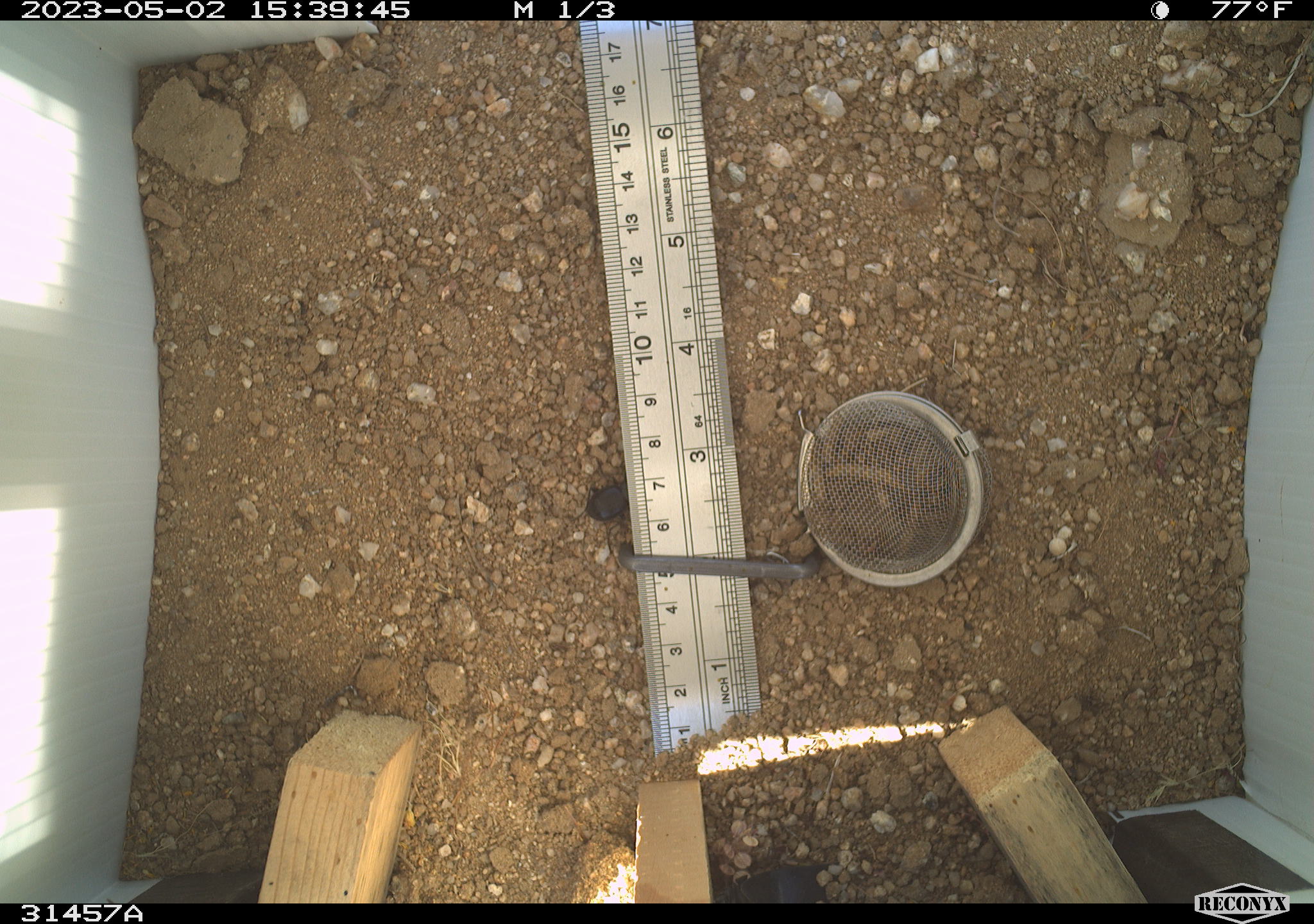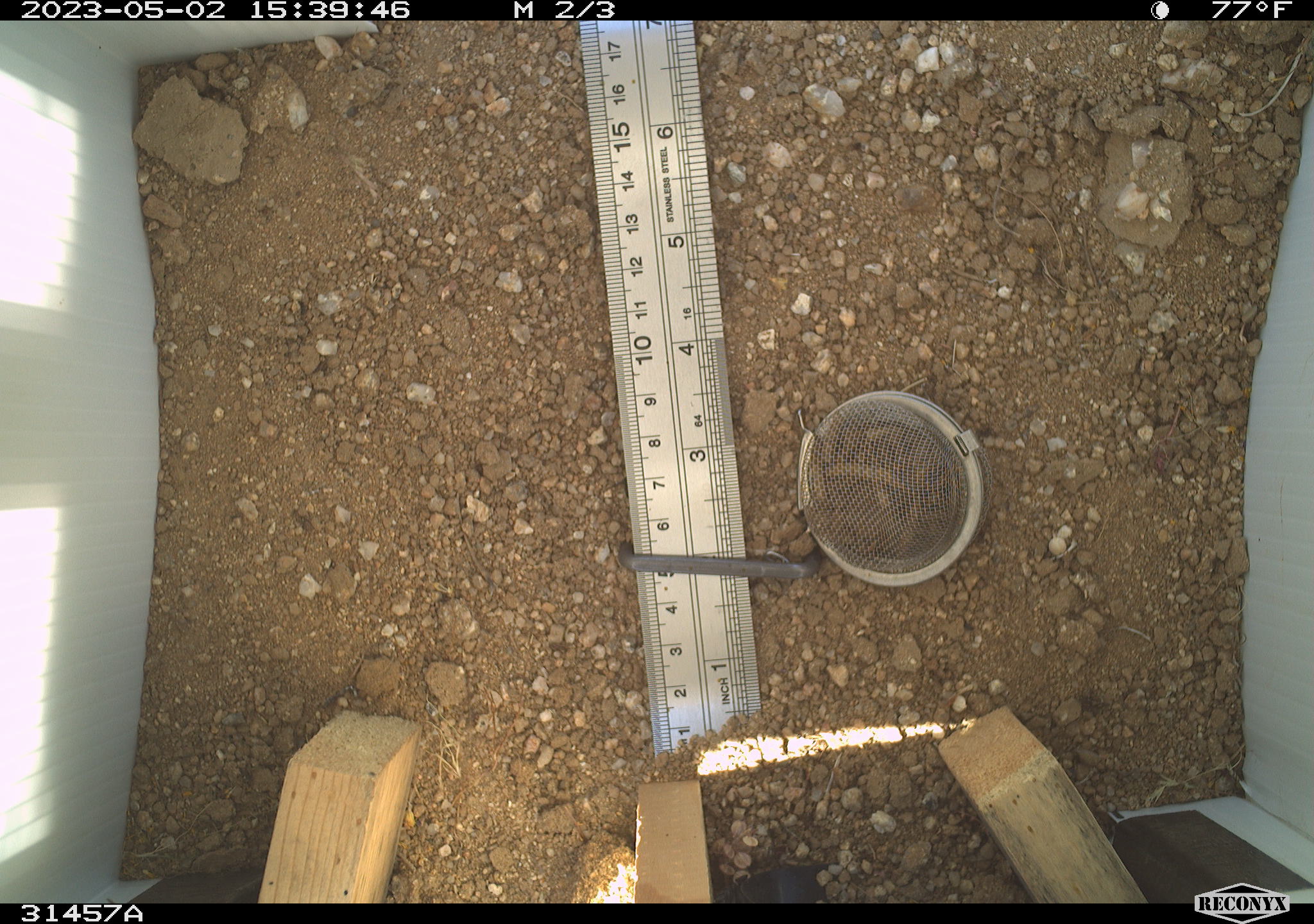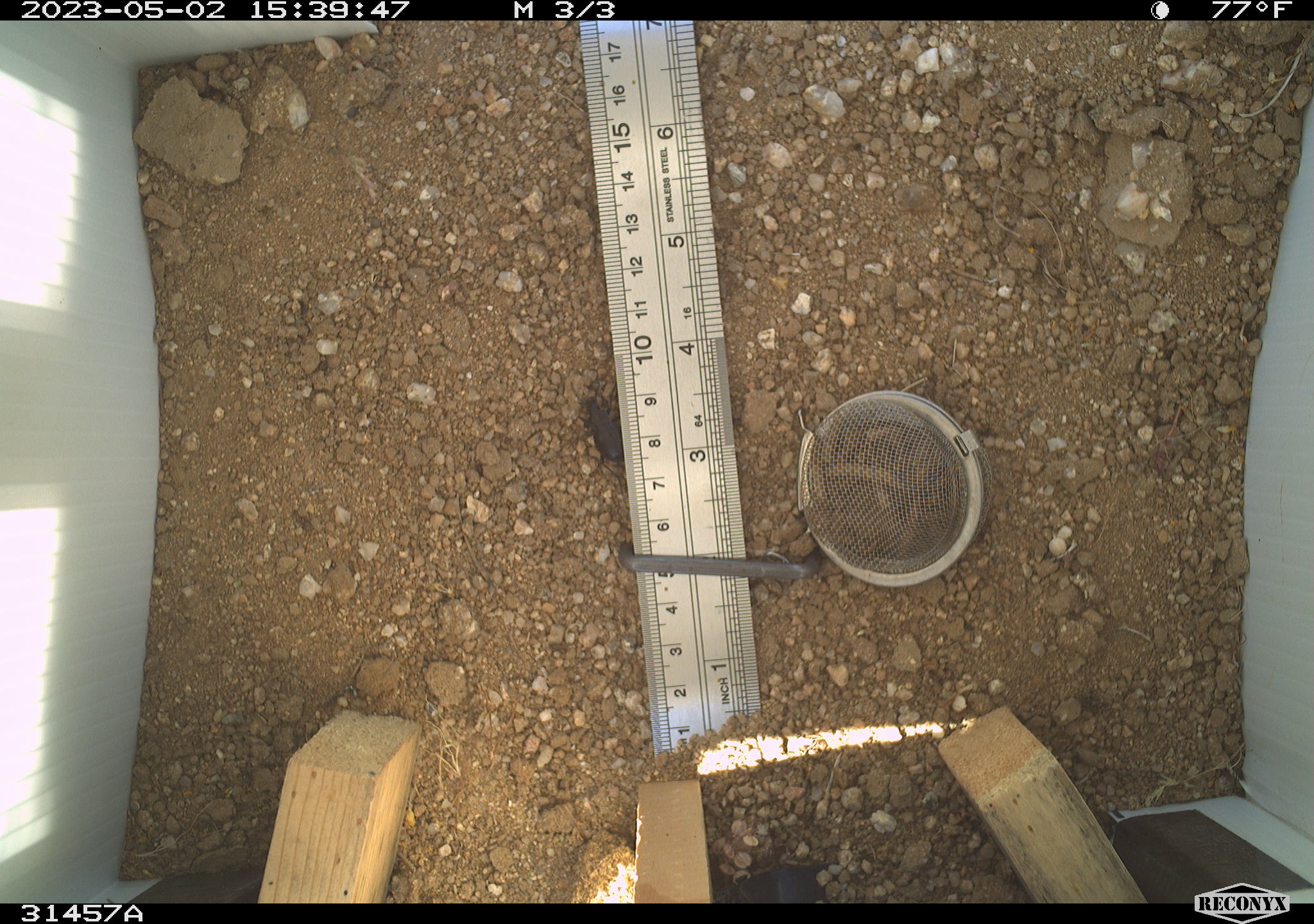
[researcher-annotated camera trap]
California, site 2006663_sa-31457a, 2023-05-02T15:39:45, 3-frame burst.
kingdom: Animalia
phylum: Arthropoda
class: Insecta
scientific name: Insecta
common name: insect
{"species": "insect (Insecta)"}